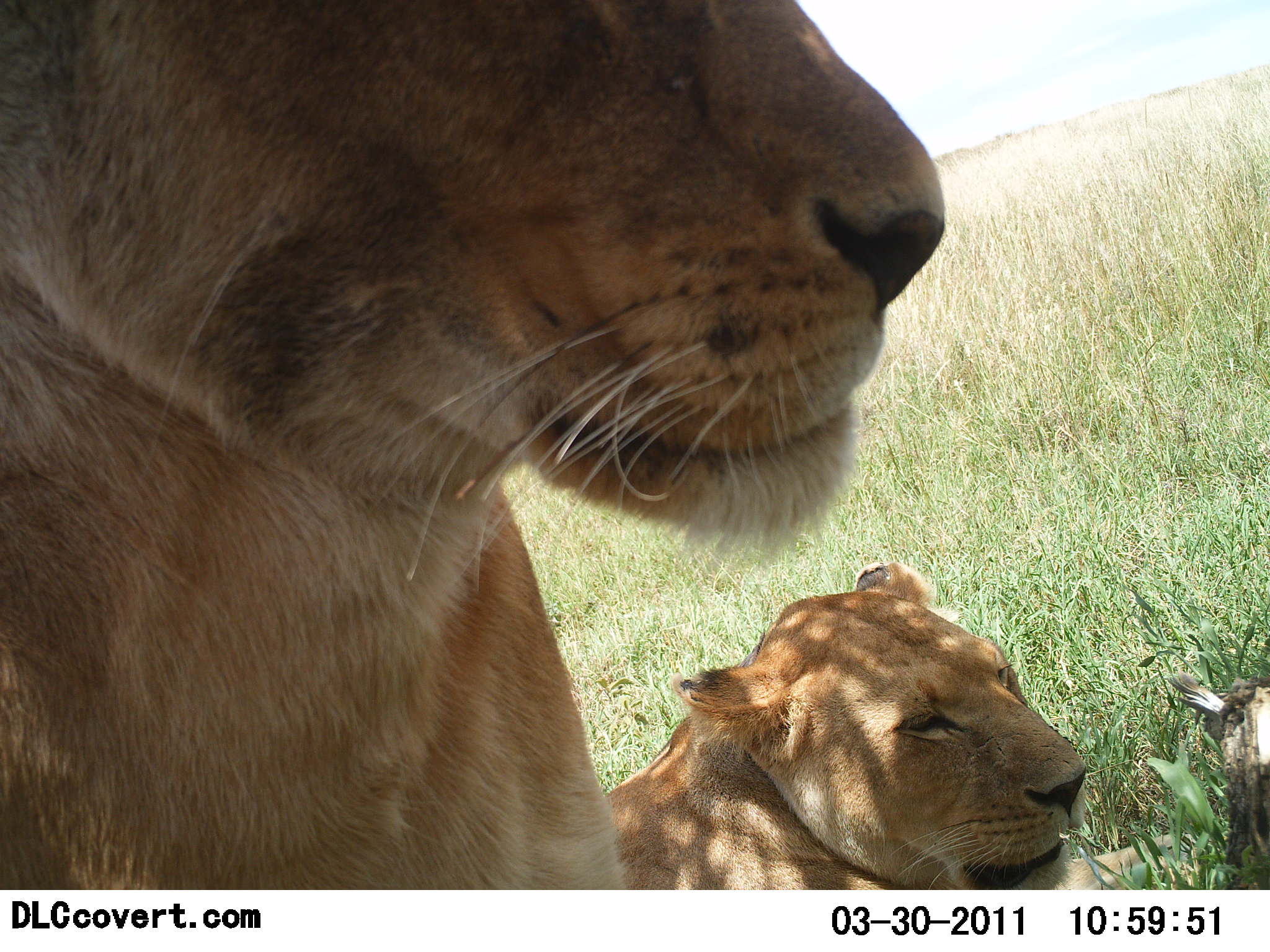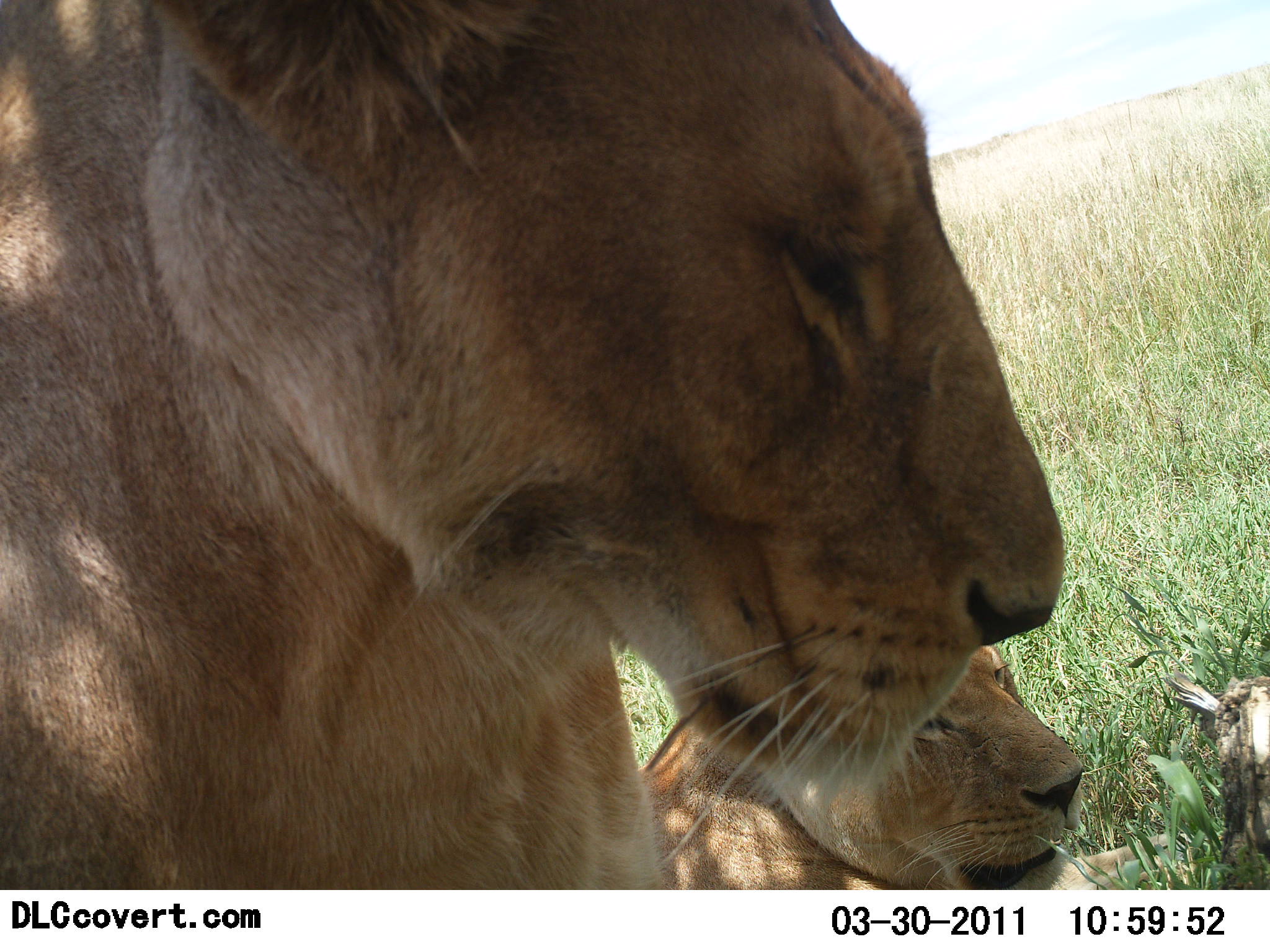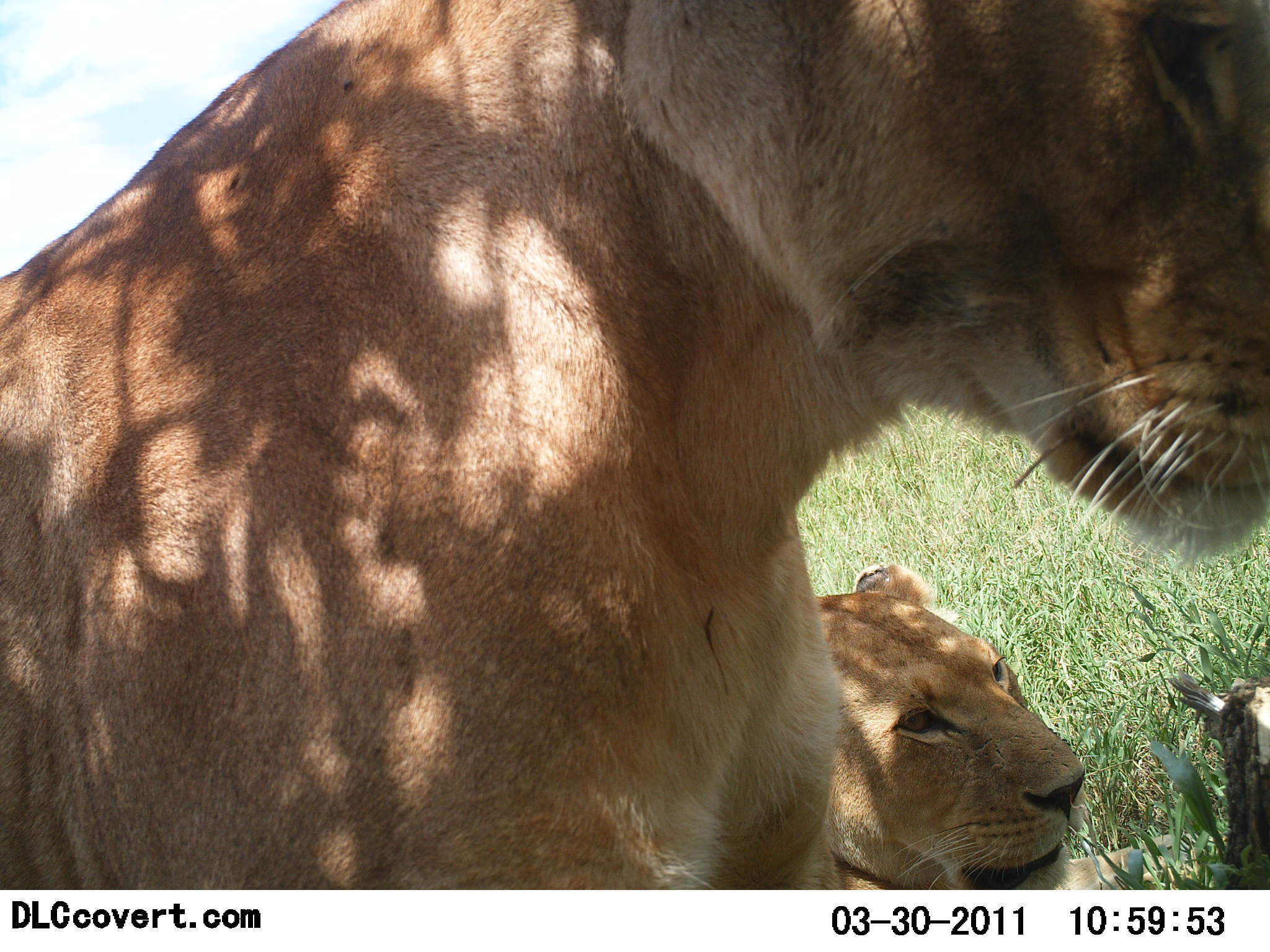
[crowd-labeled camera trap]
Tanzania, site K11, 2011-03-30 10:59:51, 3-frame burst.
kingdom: Animalia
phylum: Chordata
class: Mammalia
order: Carnivora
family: Felidae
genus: Panthera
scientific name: Panthera leo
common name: lion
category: lionfemale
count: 2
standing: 7%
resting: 100%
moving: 7%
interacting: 0%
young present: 0%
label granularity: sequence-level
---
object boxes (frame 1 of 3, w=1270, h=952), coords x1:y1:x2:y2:
animal: 0:0:950:890; 588:561:1226:890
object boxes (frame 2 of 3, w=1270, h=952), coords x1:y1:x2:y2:
animal: 0:0:1064:890; 644:561:1224:886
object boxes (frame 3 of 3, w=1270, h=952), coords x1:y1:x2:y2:
animal: 0:0:1270:890; 783:560:1229:889